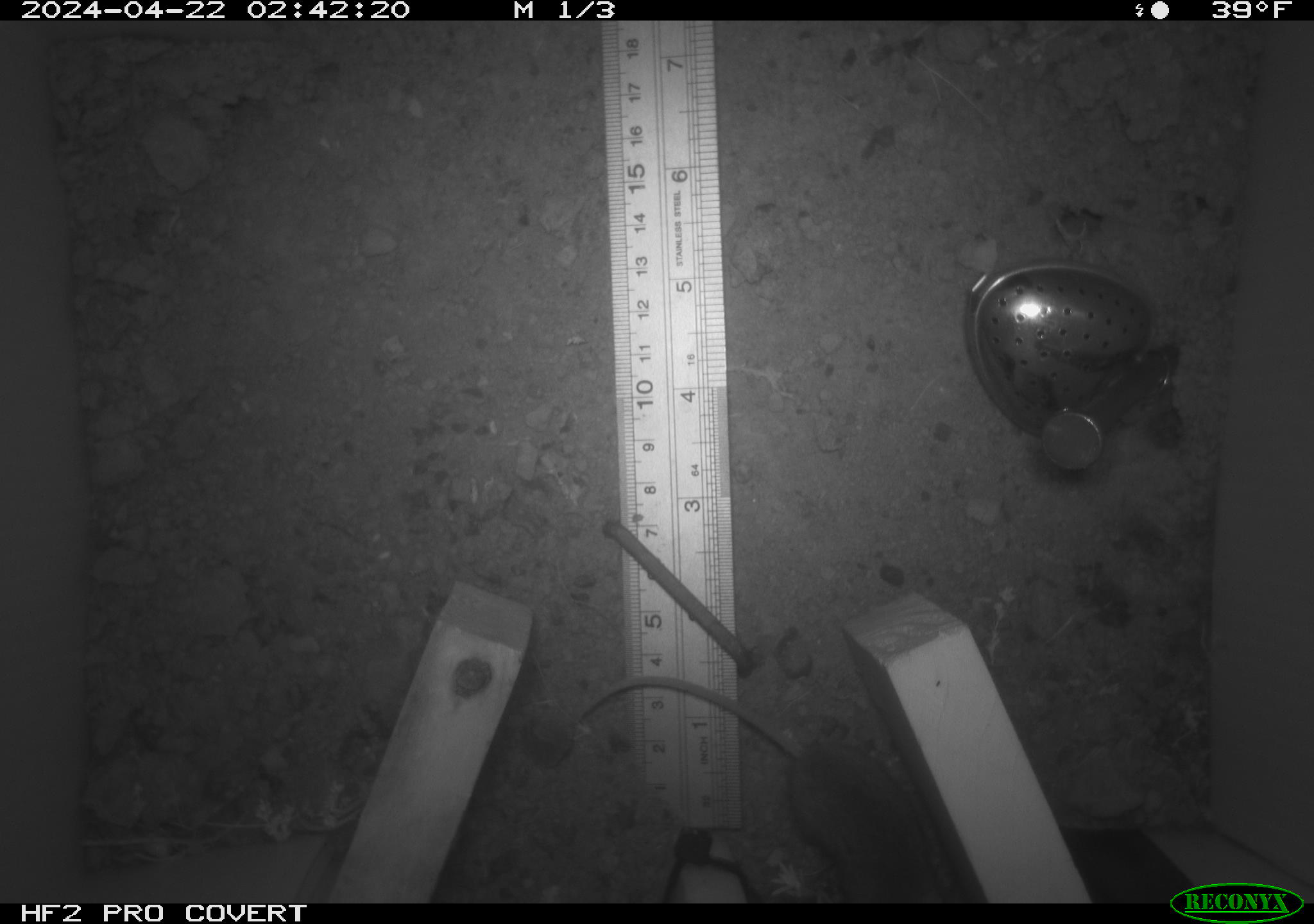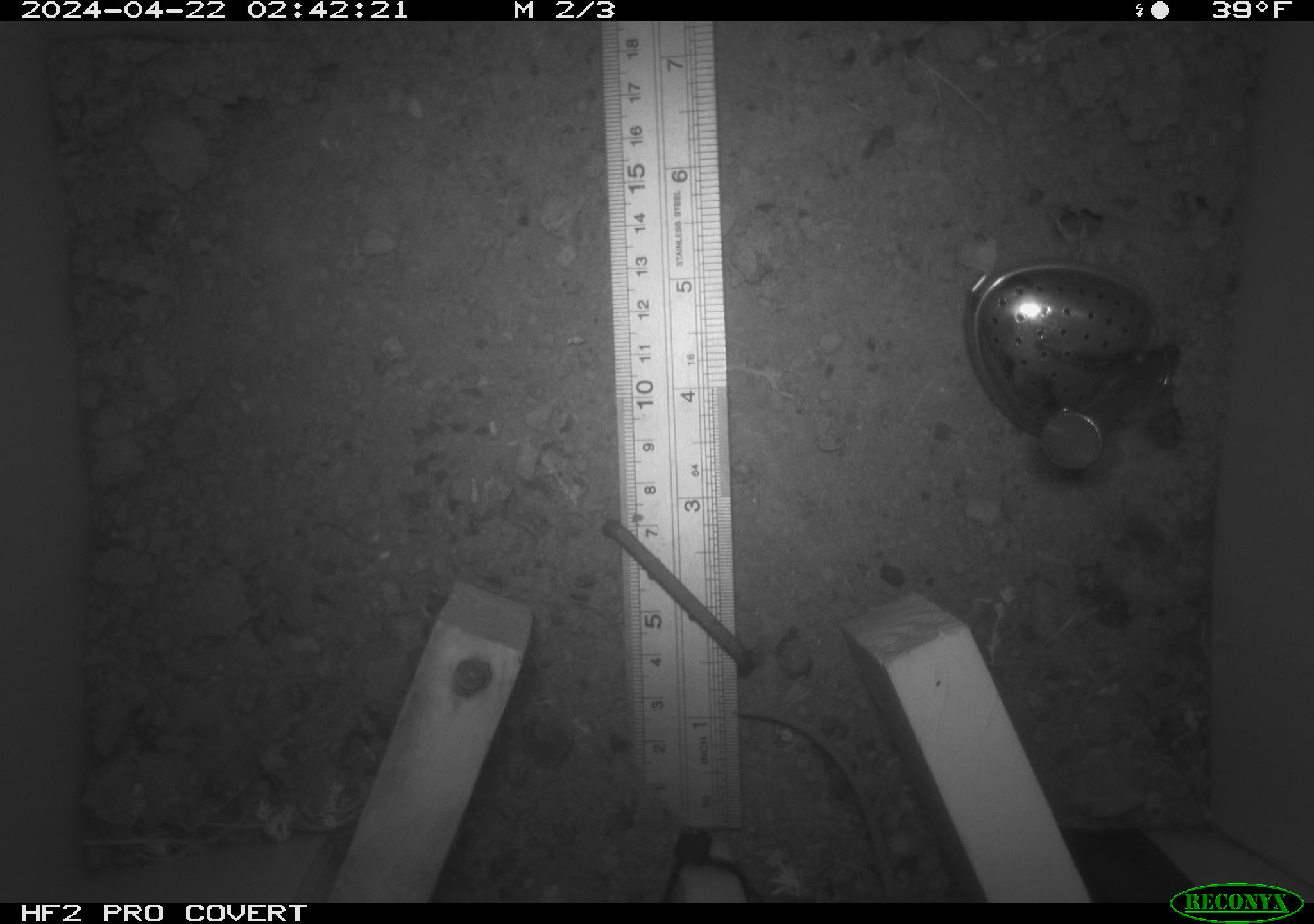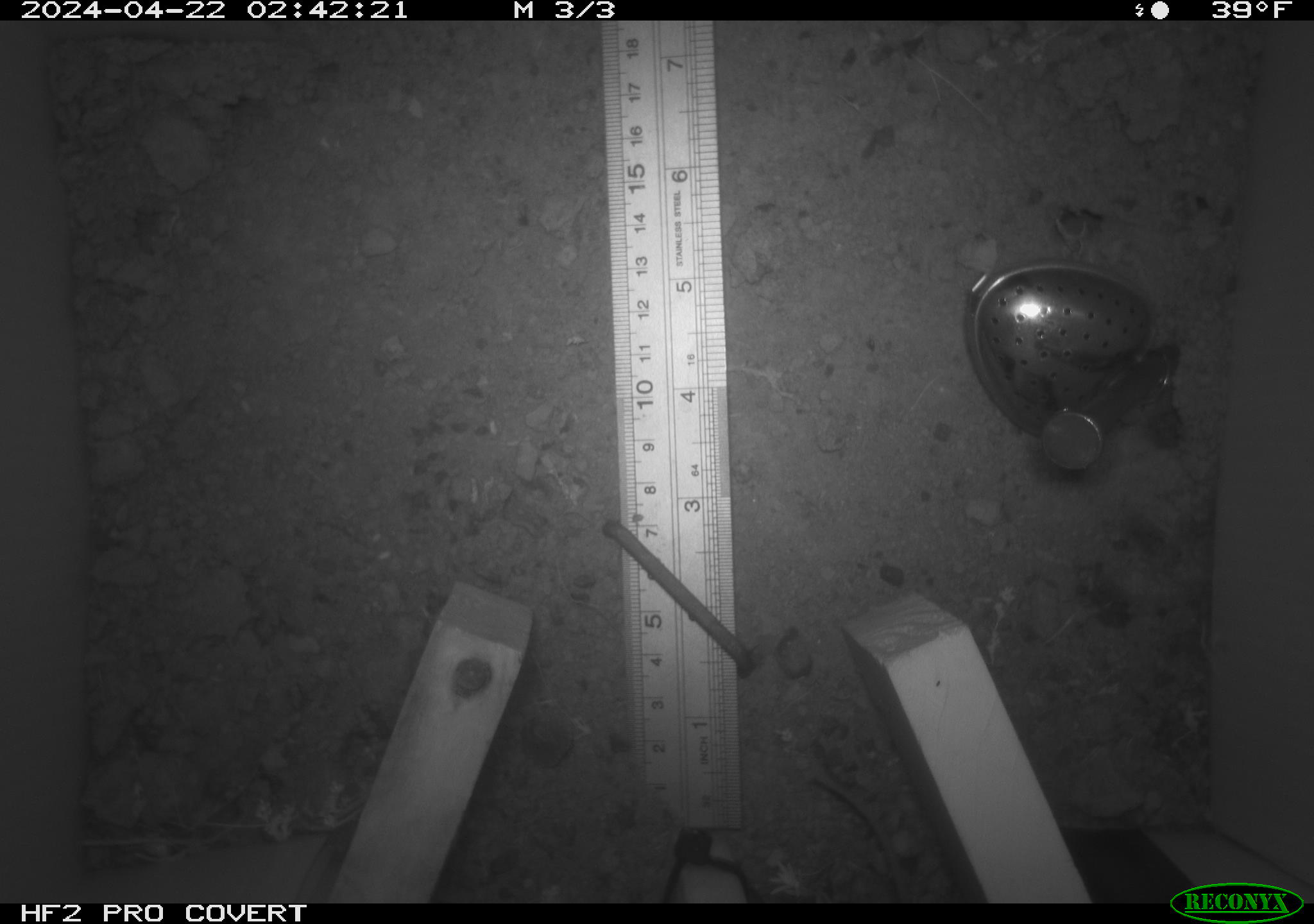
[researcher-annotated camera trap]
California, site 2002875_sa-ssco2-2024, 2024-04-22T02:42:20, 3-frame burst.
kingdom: Animalia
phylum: Chordata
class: Mammalia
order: Rodentia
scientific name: Rodentia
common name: mouse species